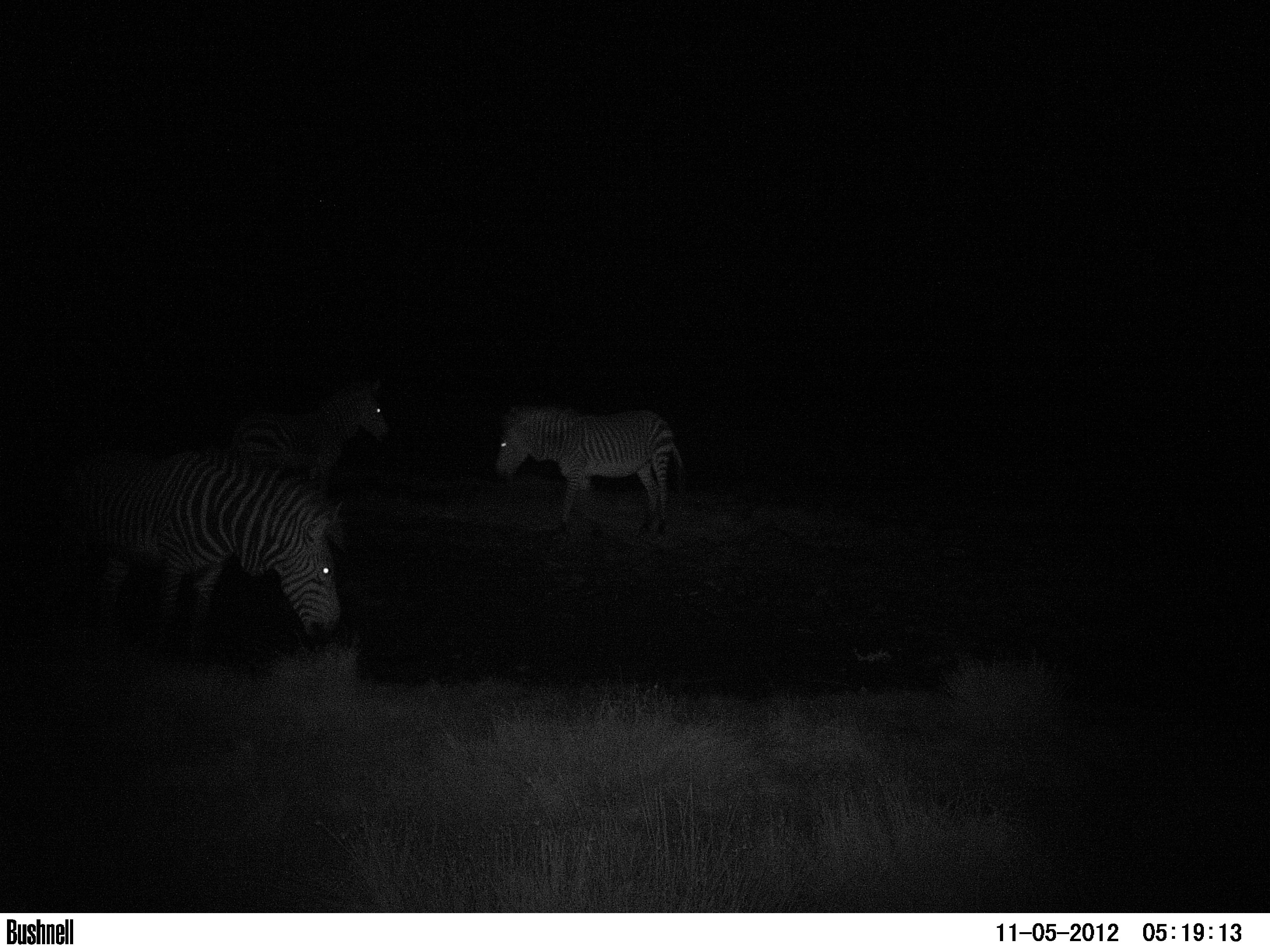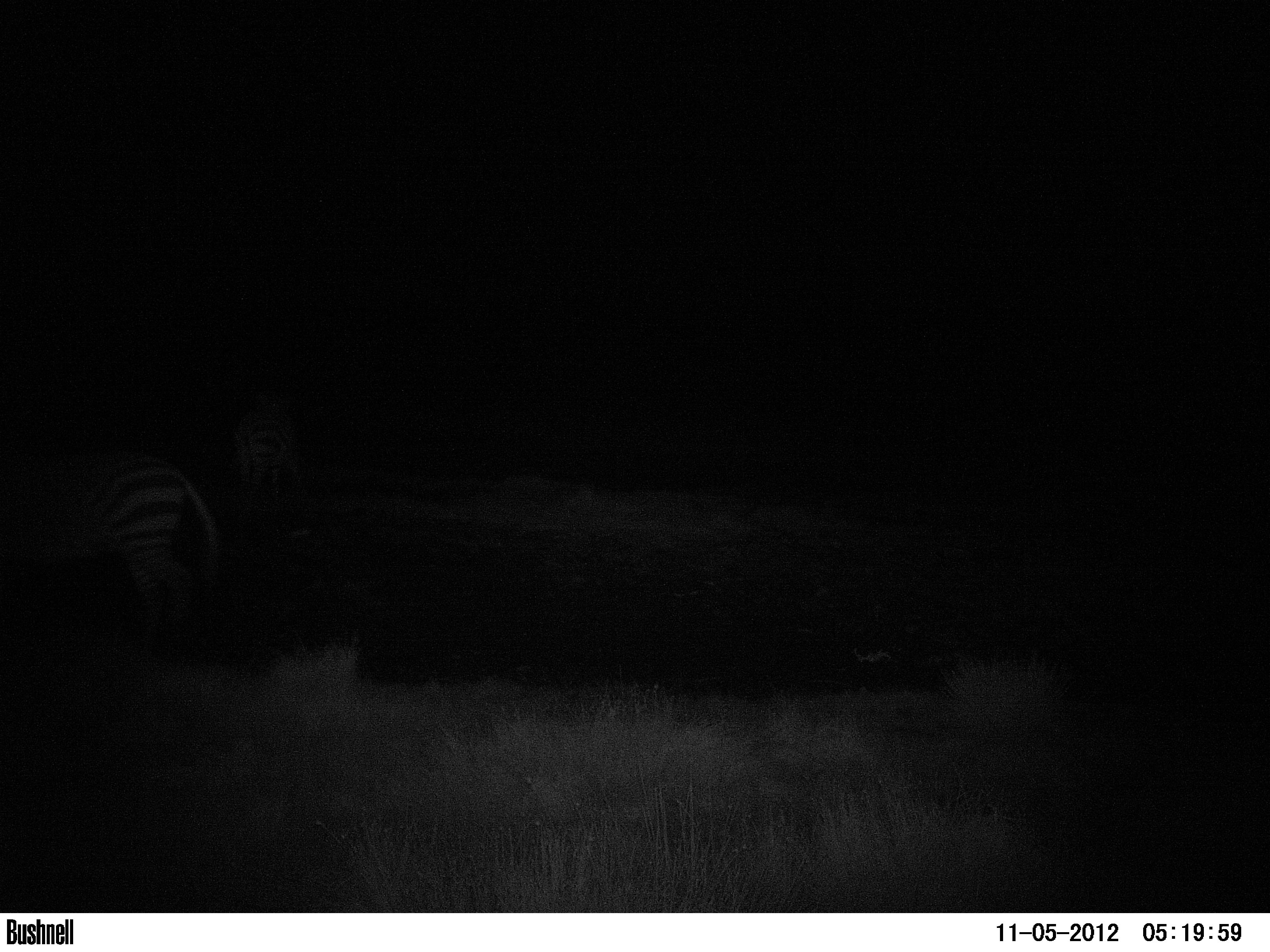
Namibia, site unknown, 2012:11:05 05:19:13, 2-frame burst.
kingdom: Animalia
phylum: Chordata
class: Mammalia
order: Perissodactyla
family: Equidae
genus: Equus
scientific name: Equus zebra hartmannae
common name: hartmann's mountain zebra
Equus zebra hartmannae (hartmann's mountain zebra).